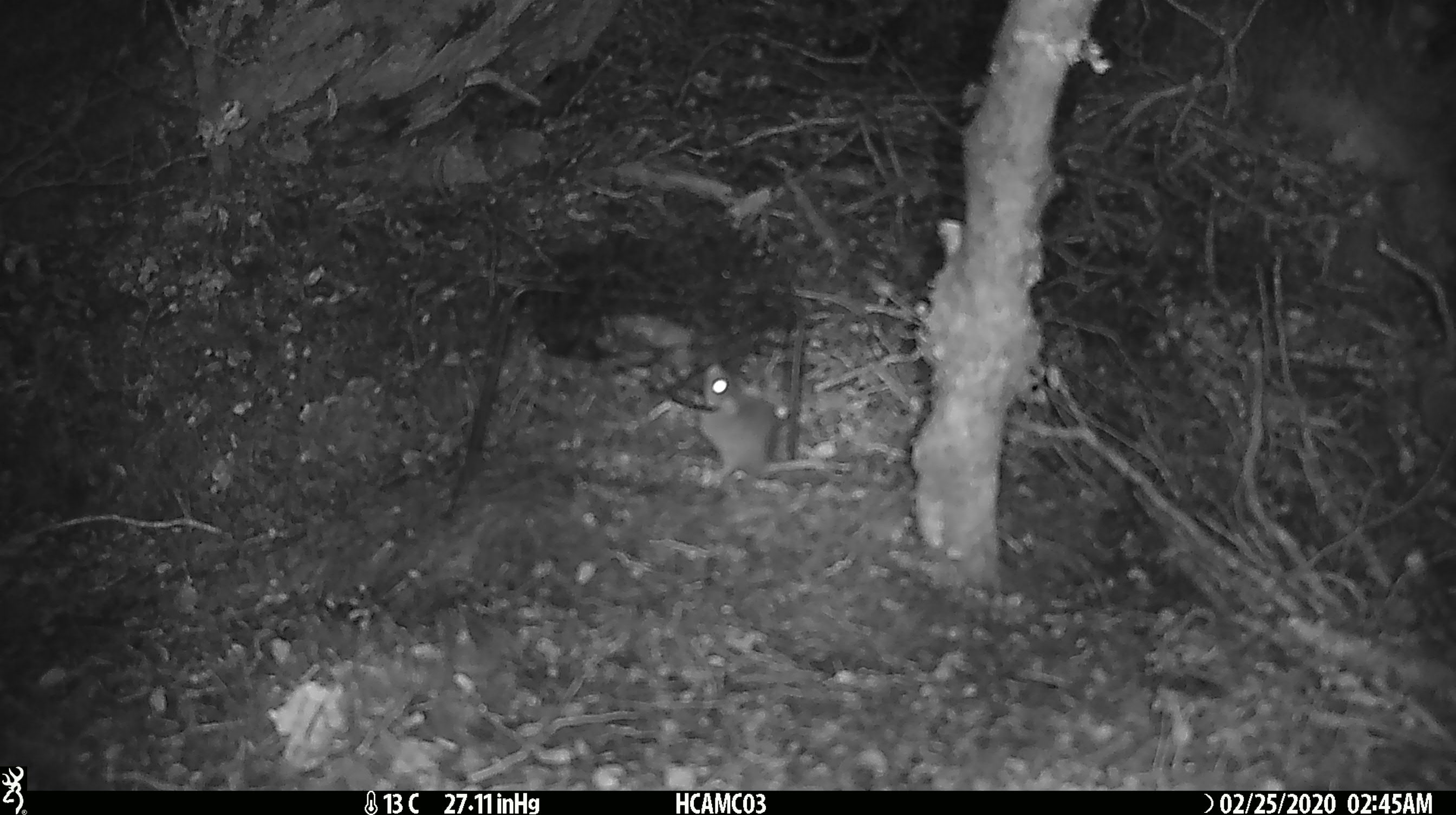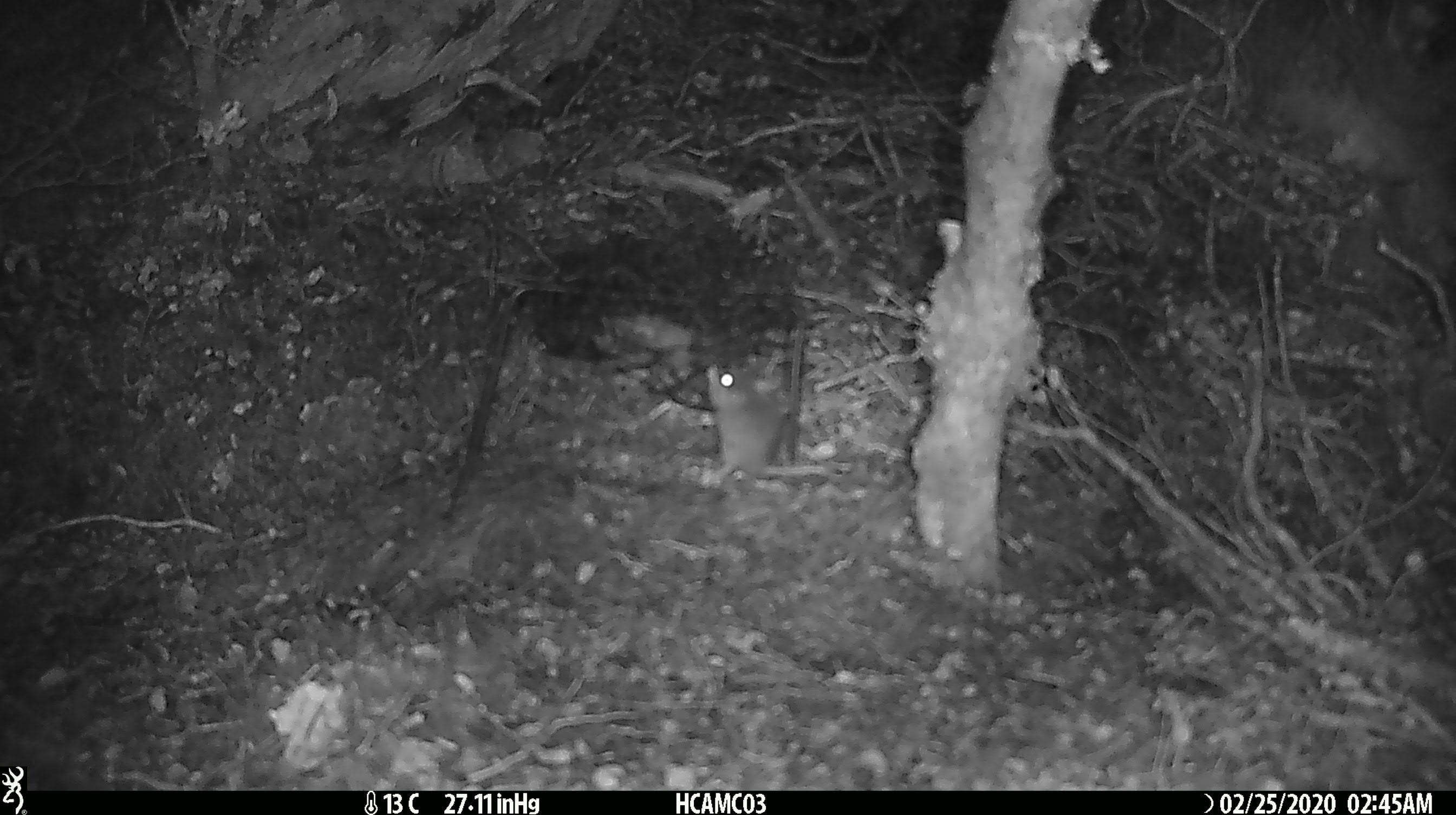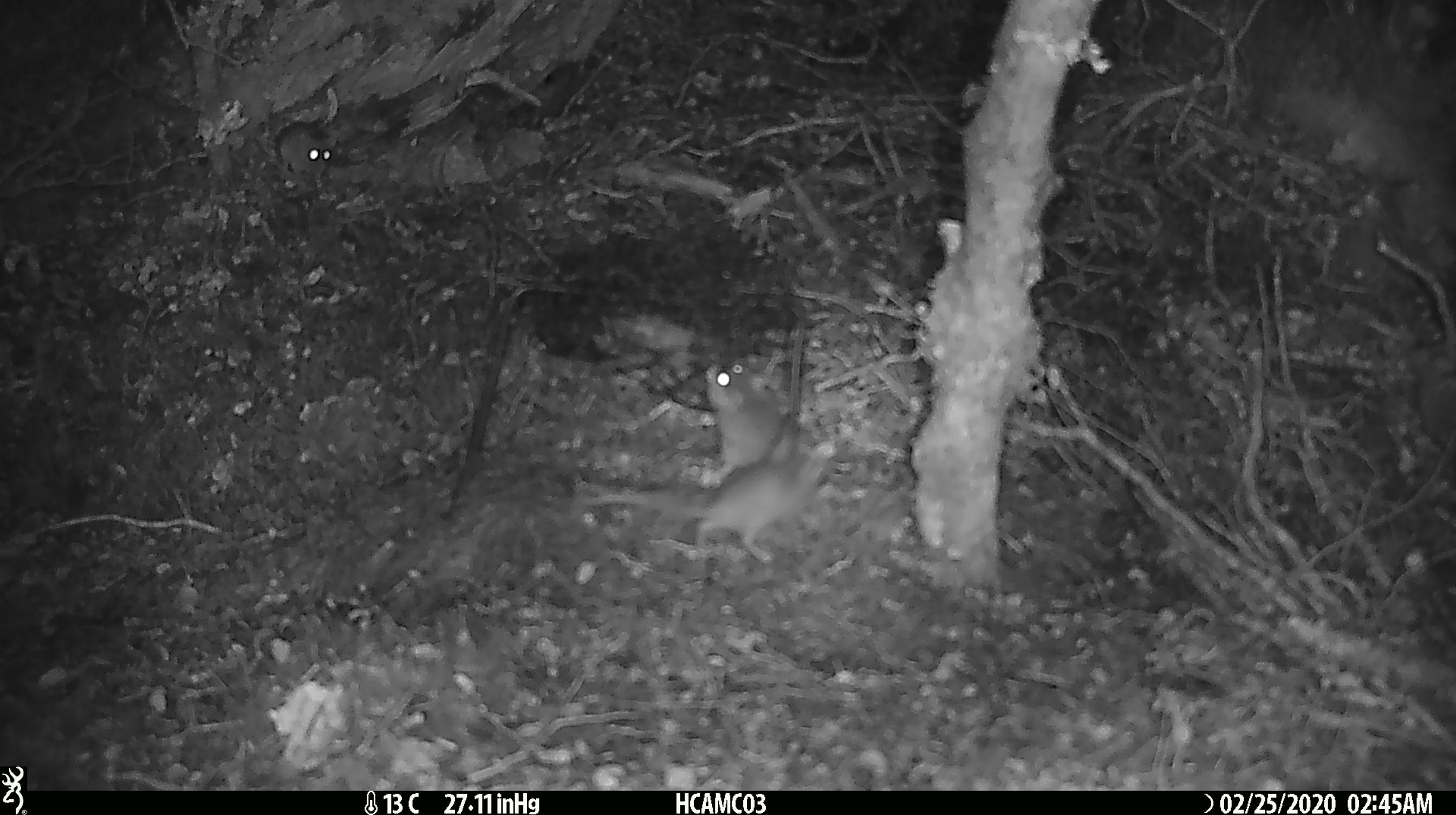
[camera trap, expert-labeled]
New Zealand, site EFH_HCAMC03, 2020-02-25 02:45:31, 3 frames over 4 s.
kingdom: Animalia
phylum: Chordata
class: Mammalia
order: Rodentia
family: Muridae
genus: Mus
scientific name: Mus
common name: mouse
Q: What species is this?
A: Mouse (Mus).